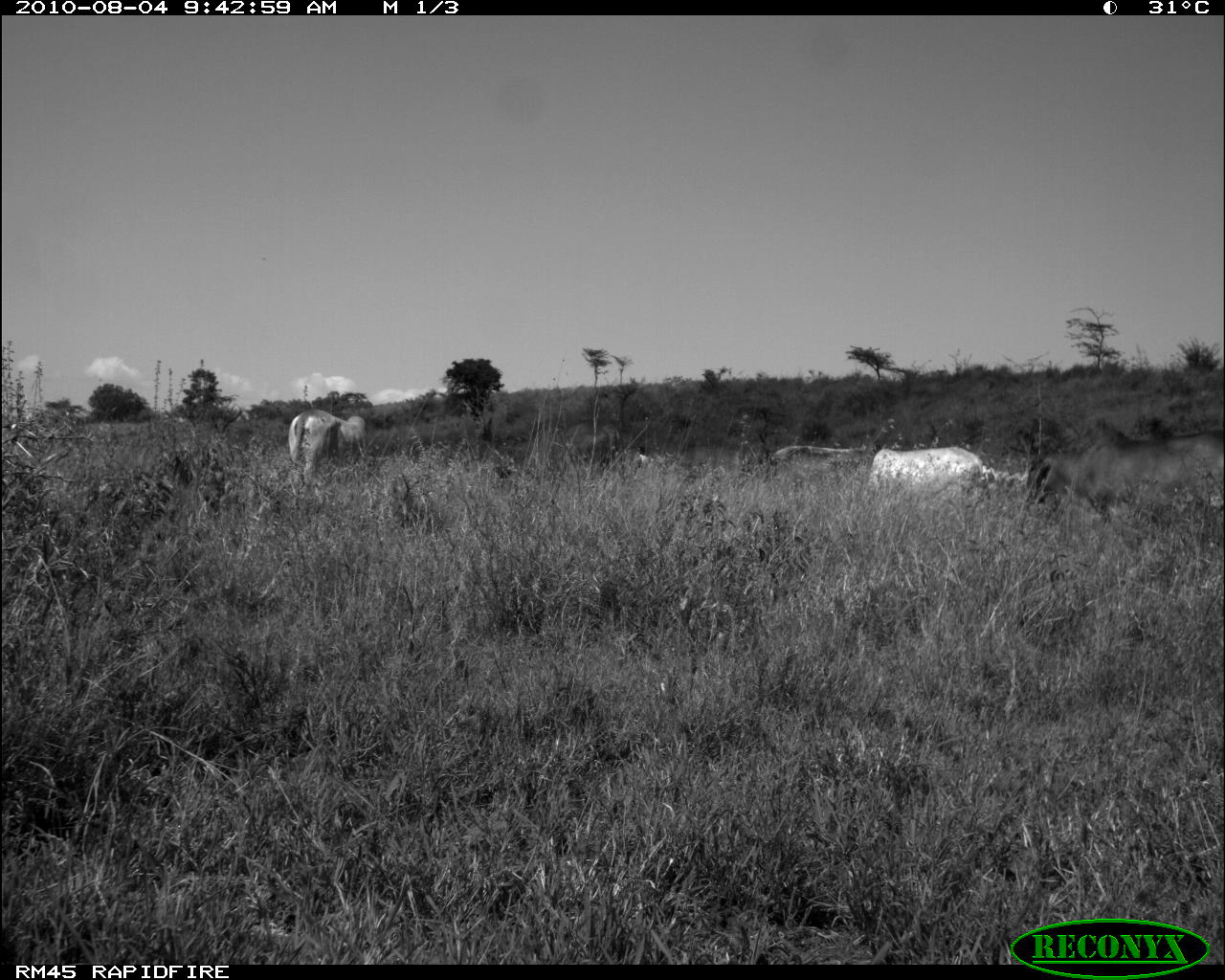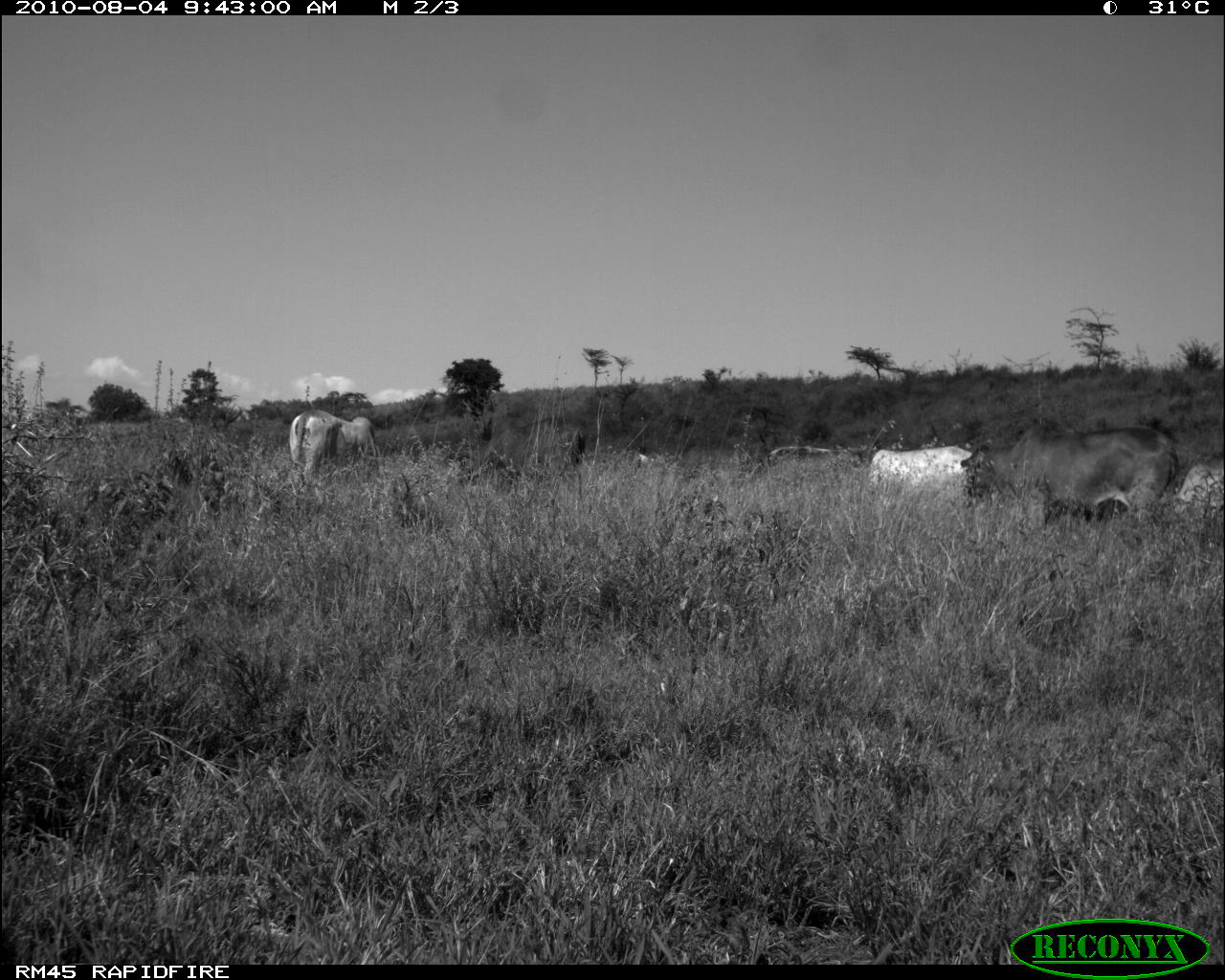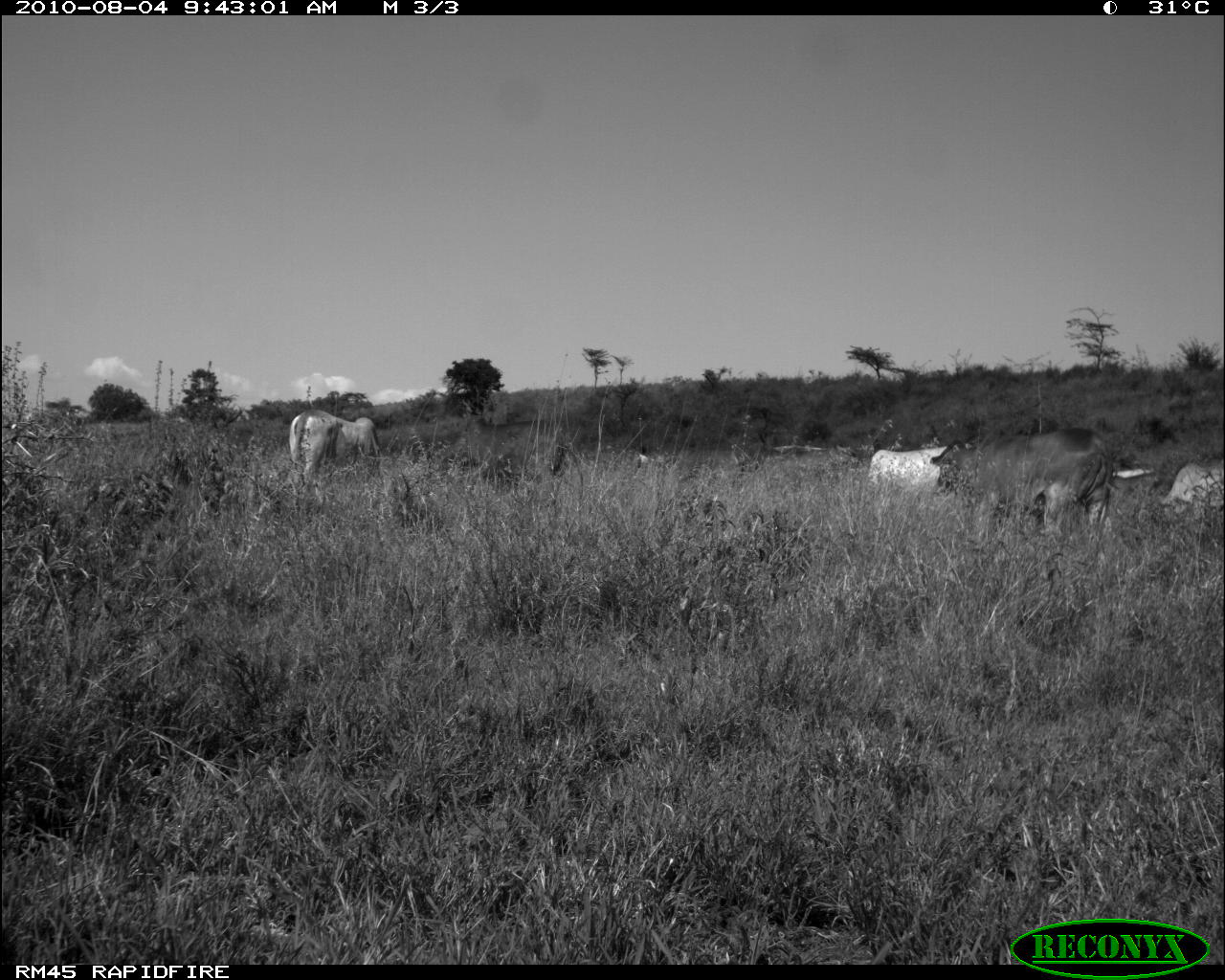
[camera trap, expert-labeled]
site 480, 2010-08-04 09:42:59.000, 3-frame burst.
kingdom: Animalia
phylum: Chordata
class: Mammalia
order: Artiodactyla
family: Bovidae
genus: Bos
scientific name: Bos taurus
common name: domestic cattle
Bos taurus (domestic cattle), count 5.